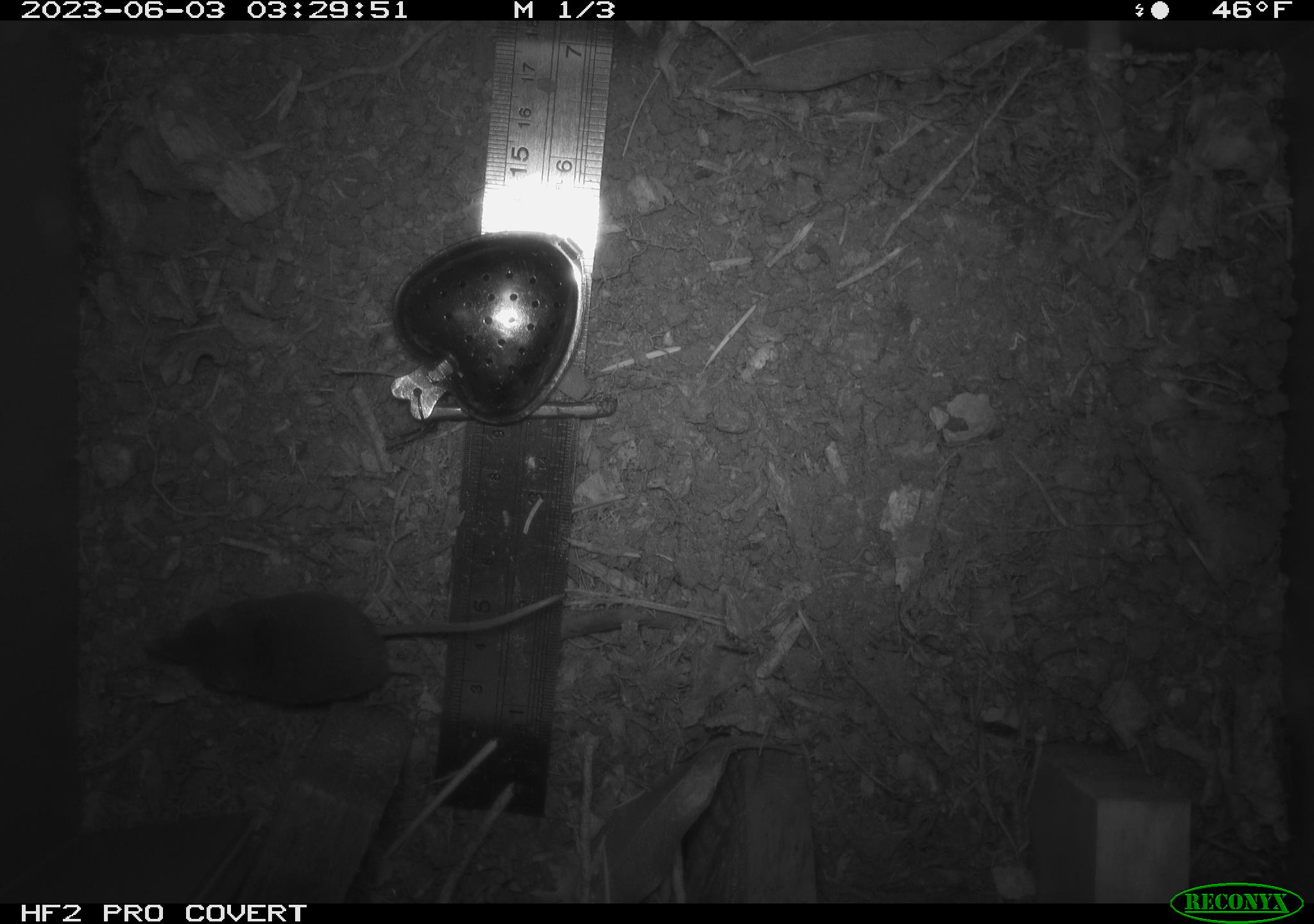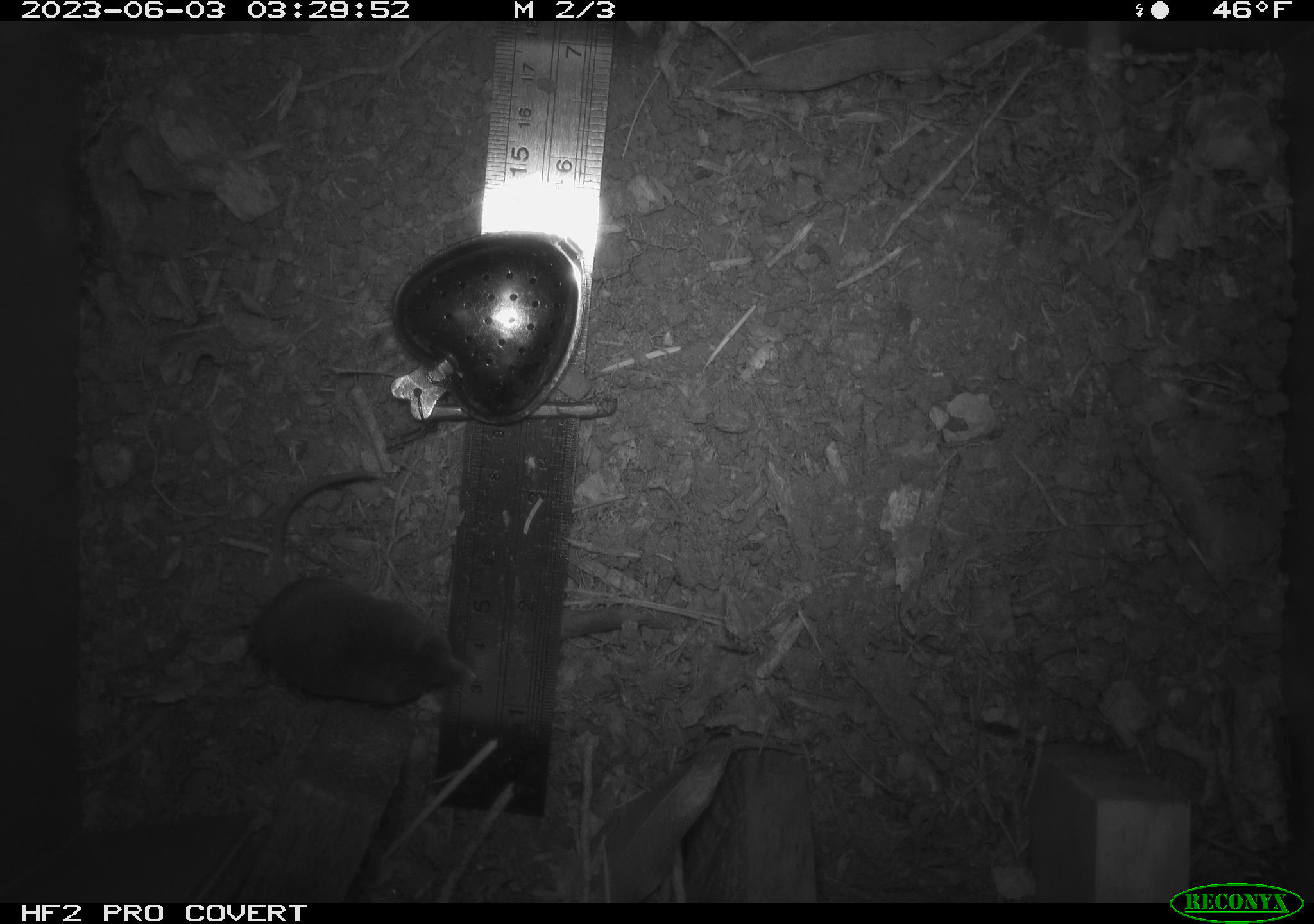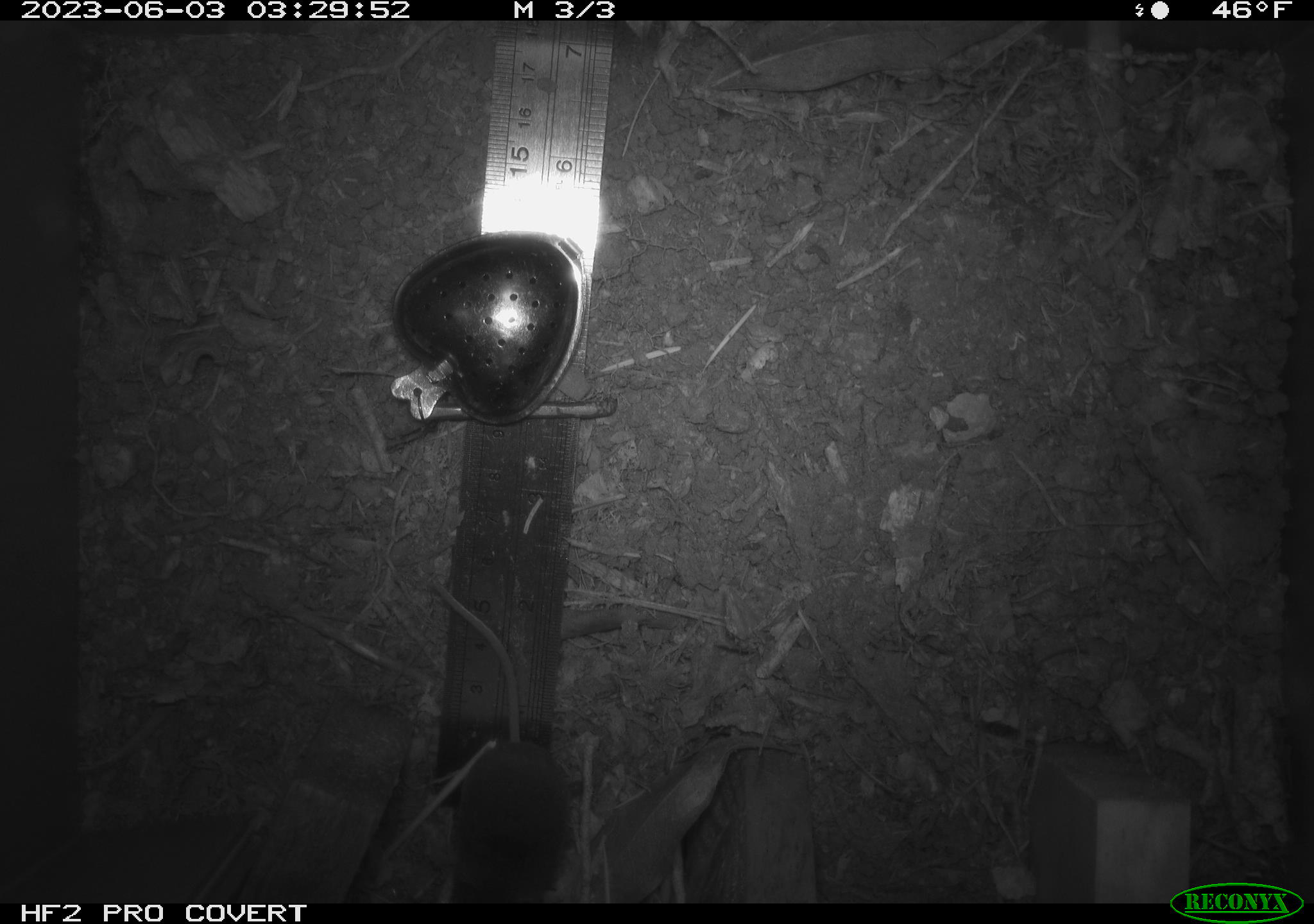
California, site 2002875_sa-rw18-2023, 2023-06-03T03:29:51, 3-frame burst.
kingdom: Animalia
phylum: Chordata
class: Mammalia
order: Eulipotyphla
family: Soricidae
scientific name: Soricidae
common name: shrews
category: soricidae family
Soricidae family (shrews) (Soricidae).